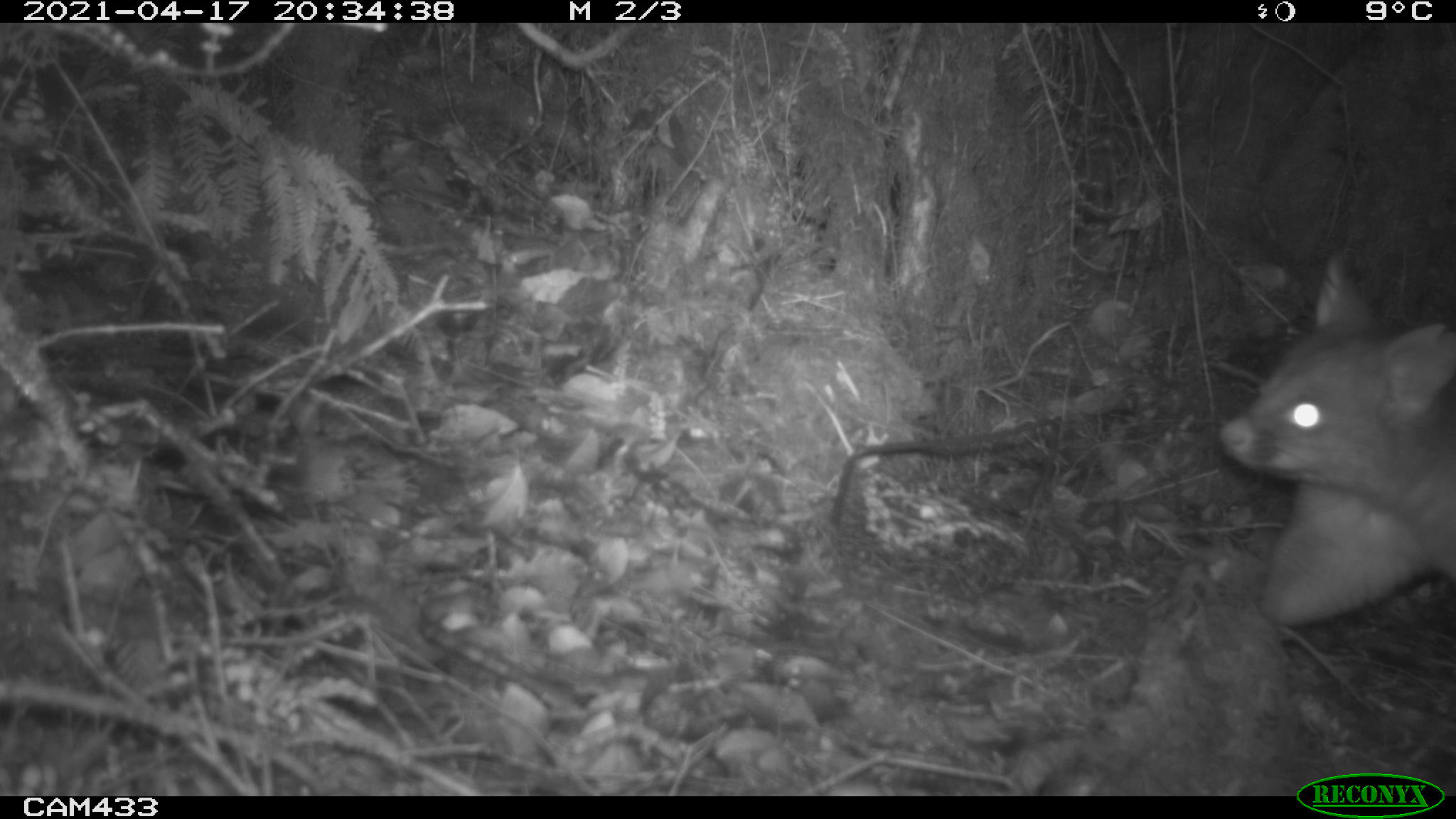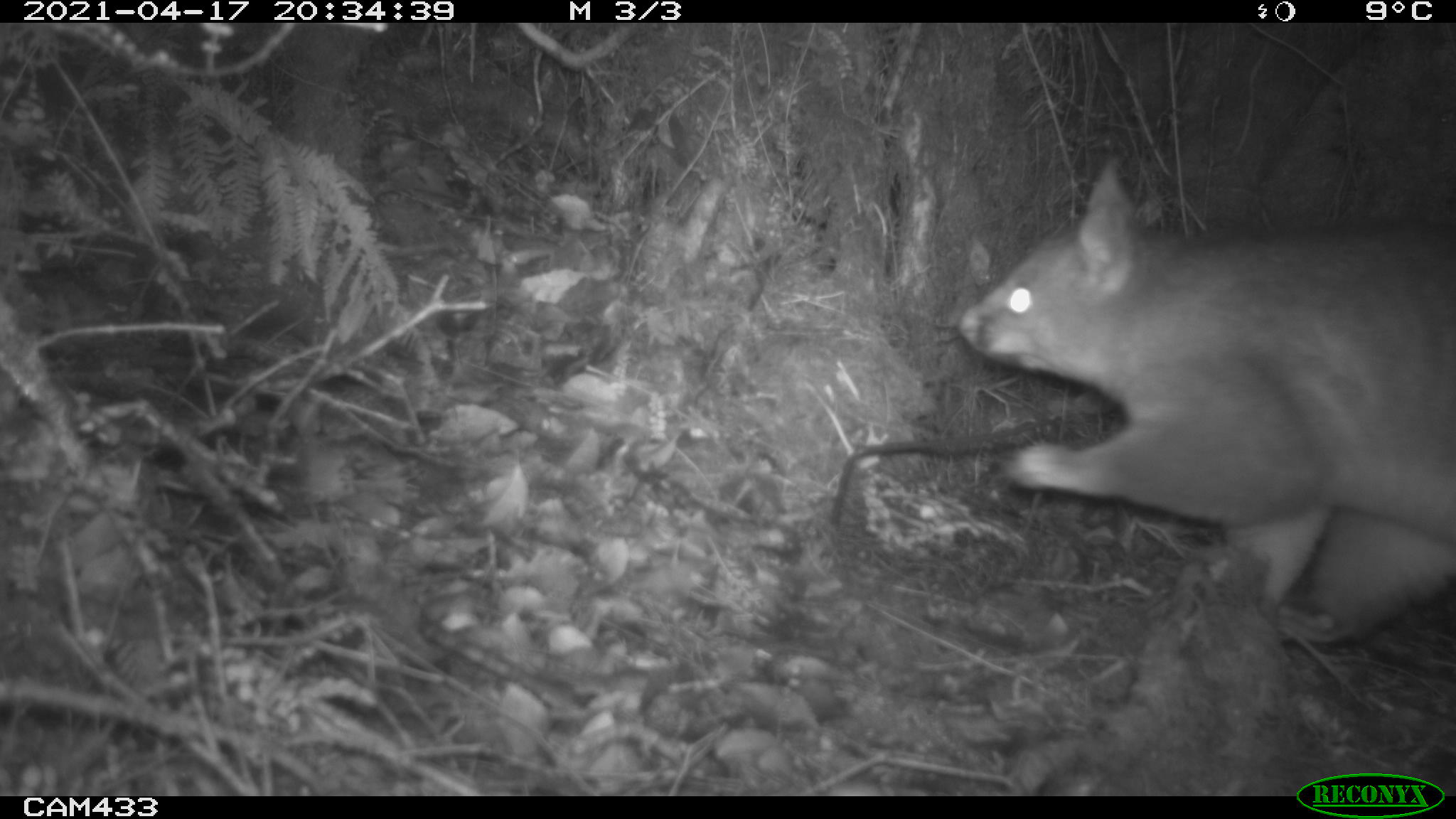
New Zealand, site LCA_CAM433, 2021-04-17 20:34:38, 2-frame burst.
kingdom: Animalia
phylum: Chordata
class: Mammalia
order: Diprotodontia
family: Phalangeridae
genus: Trichosurus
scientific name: Trichosurus vulpecula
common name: common brushtail possum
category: possum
Possum (common brushtail possum) (Trichosurus vulpecula).